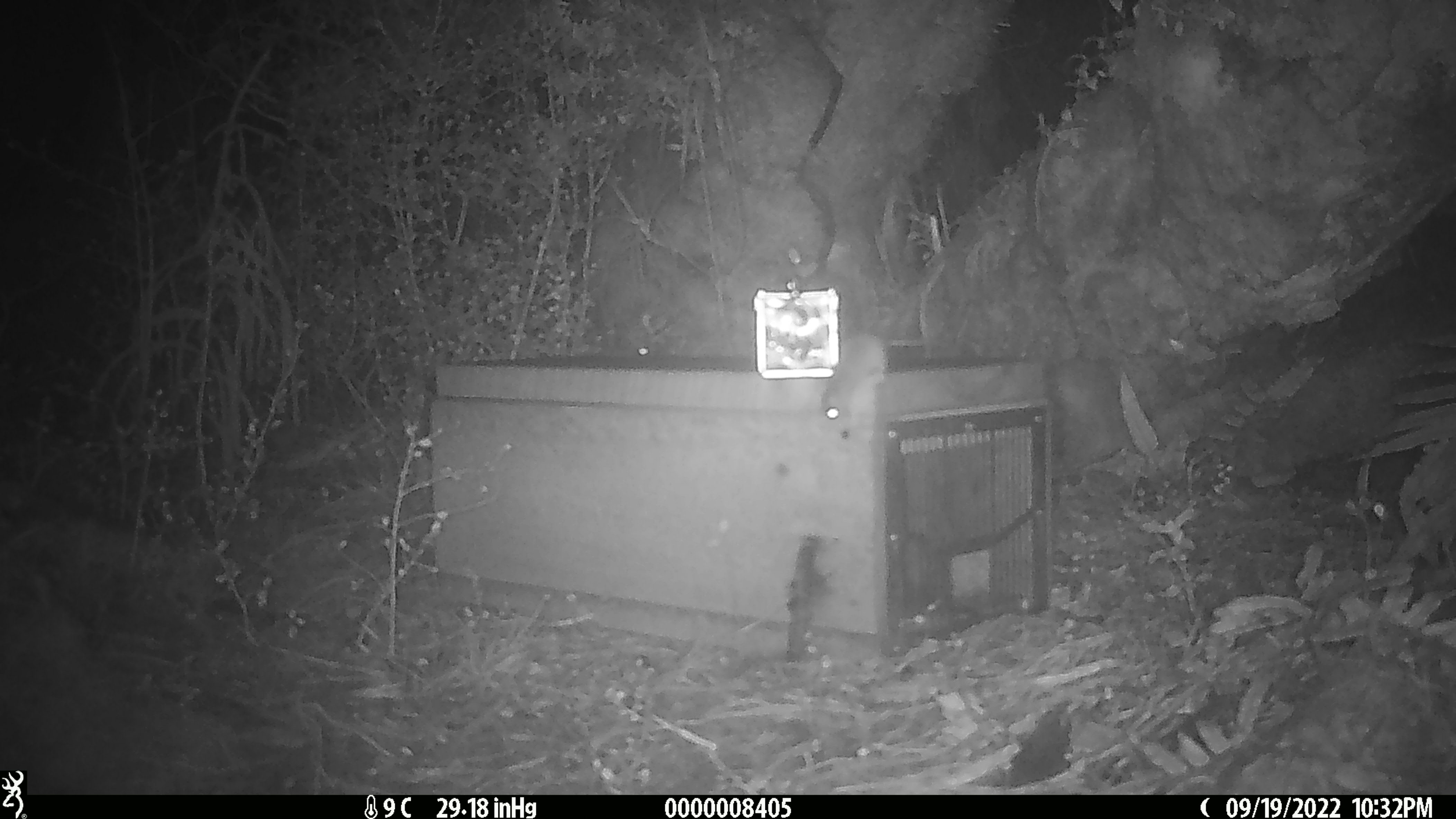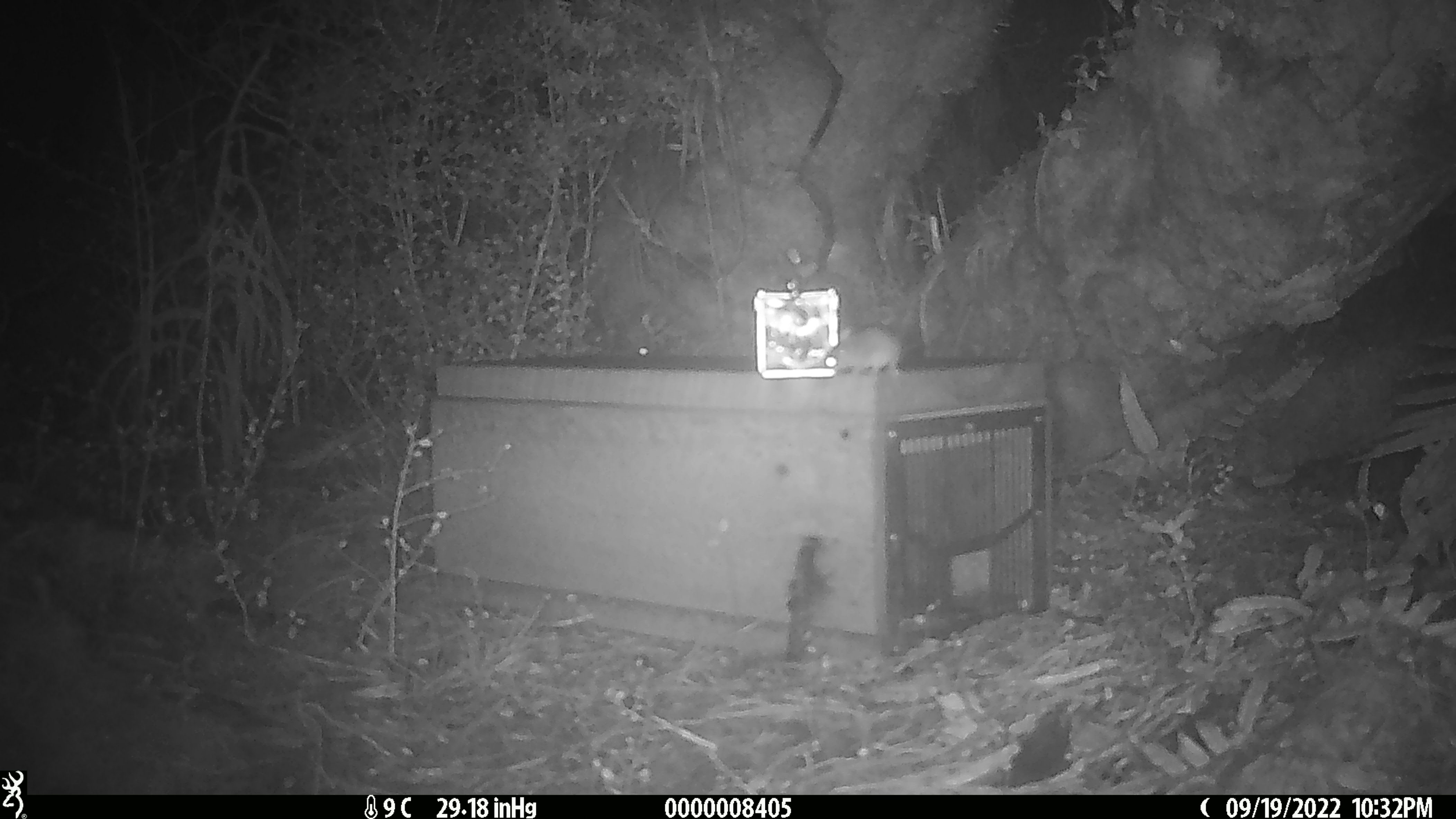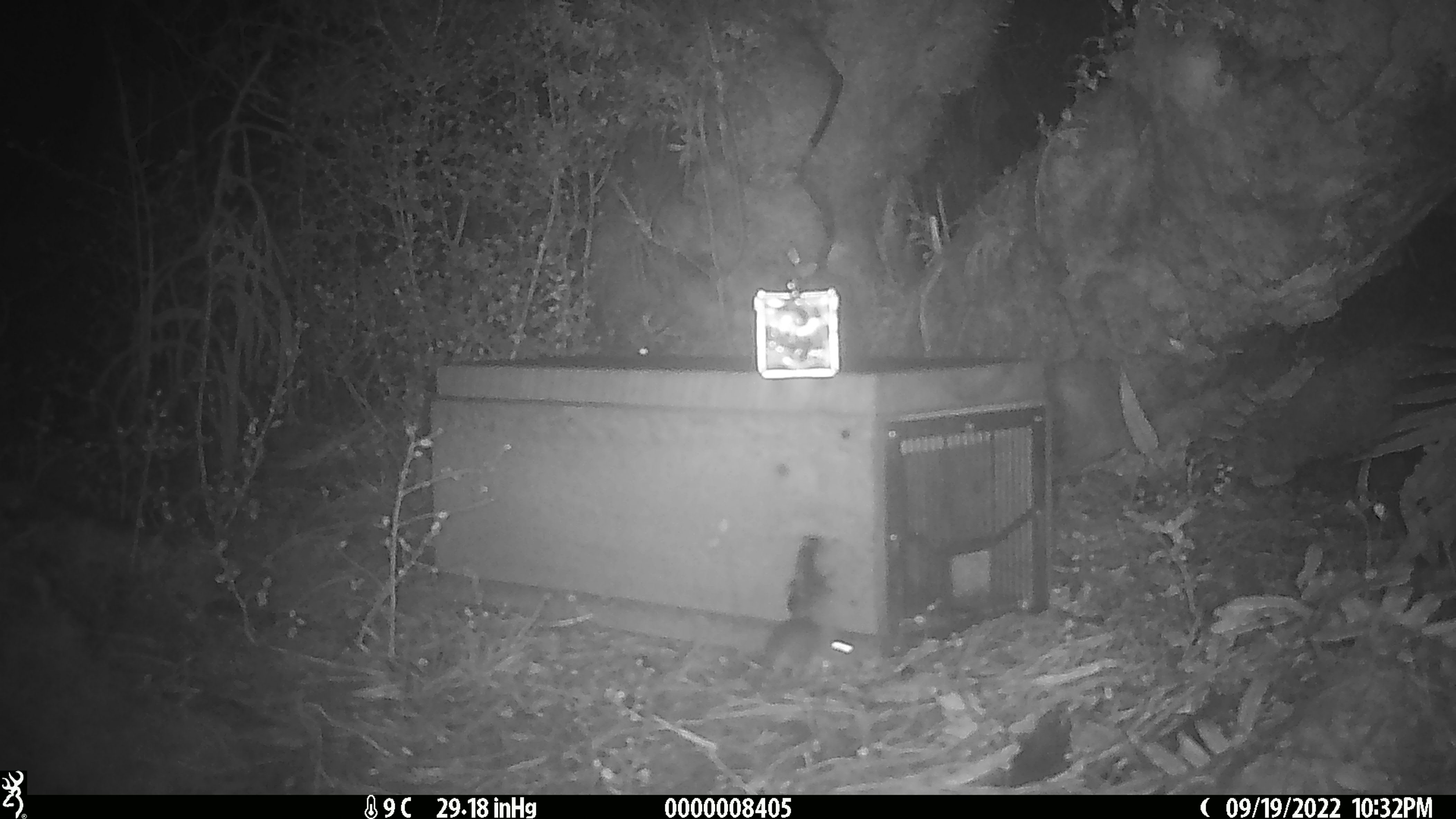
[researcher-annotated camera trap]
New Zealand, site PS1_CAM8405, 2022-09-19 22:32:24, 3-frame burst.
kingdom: Animalia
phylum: Chordata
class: Mammalia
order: Rodentia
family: Muridae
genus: Mus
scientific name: Mus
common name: mouse